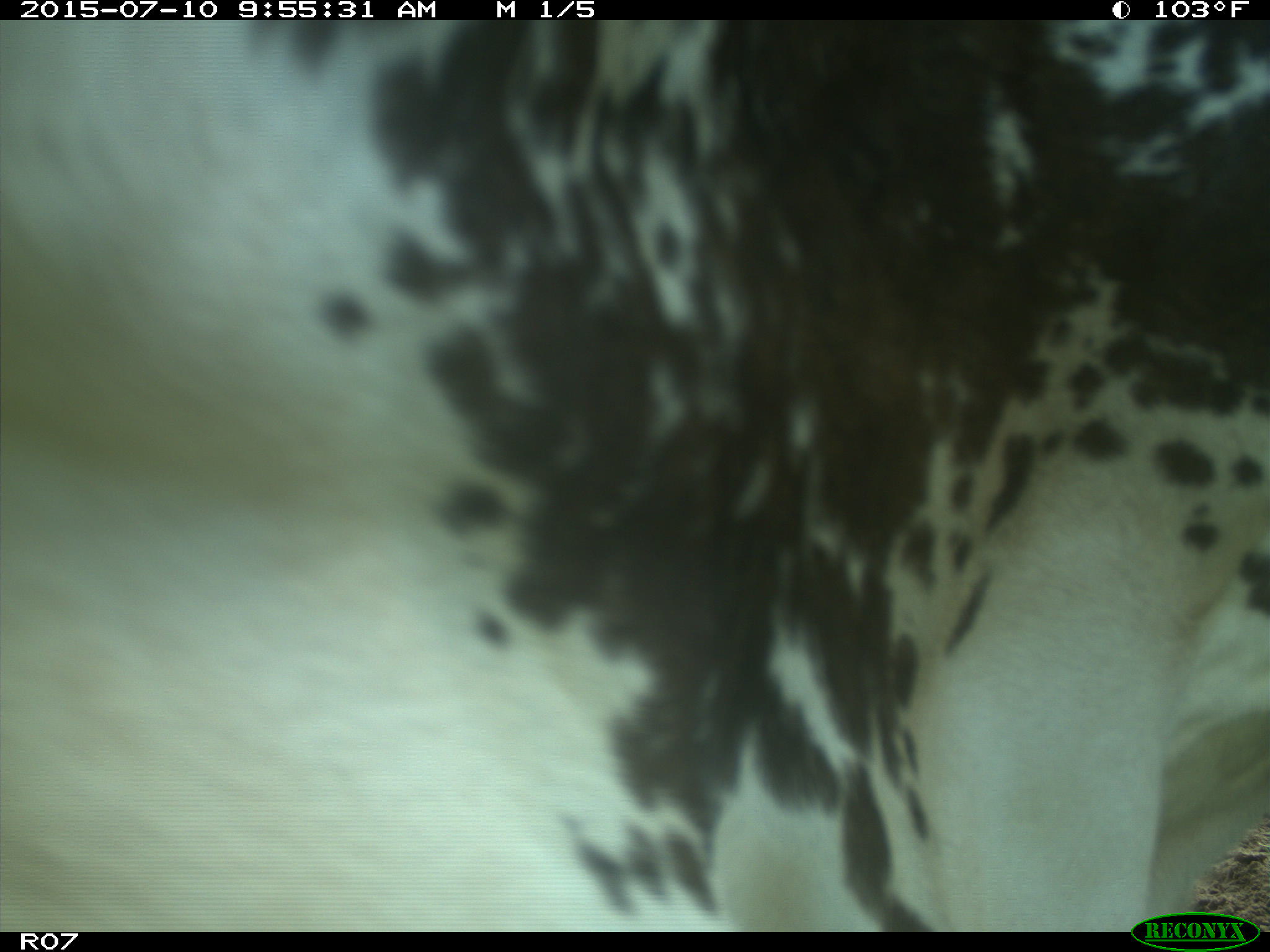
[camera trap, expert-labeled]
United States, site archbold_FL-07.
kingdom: Animalia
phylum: Chordata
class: Mammalia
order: Artiodactyla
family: Bovidae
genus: Bos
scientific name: Bos taurus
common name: domestic cow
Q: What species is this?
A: Bos taurus (domestic cow).